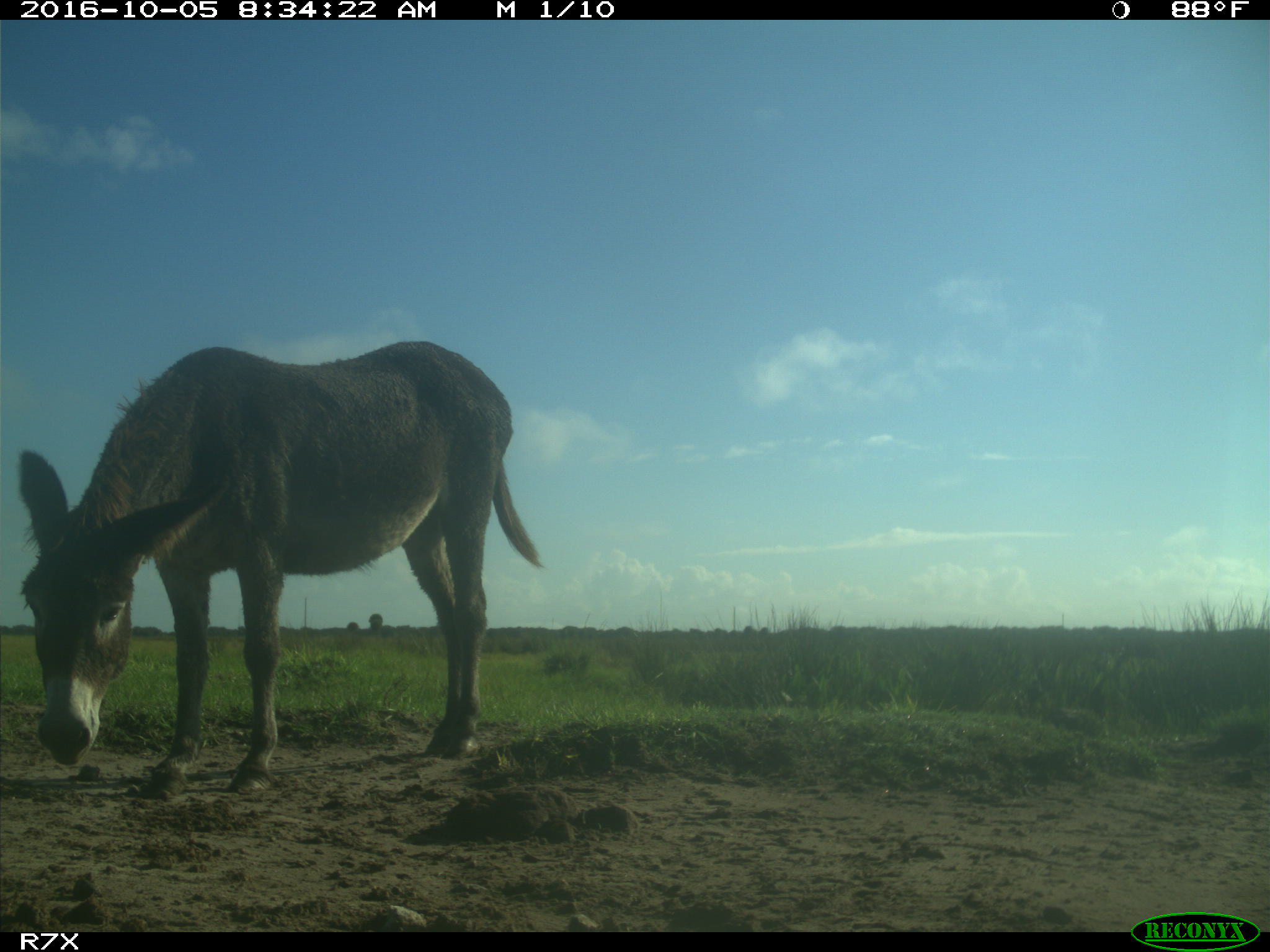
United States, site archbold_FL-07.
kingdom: Animalia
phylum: Chordata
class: Mammalia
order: Perissodactyla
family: Equidae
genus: Equus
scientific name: Equus africanus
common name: african wild ass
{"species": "Equus africanus (african wild ass)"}